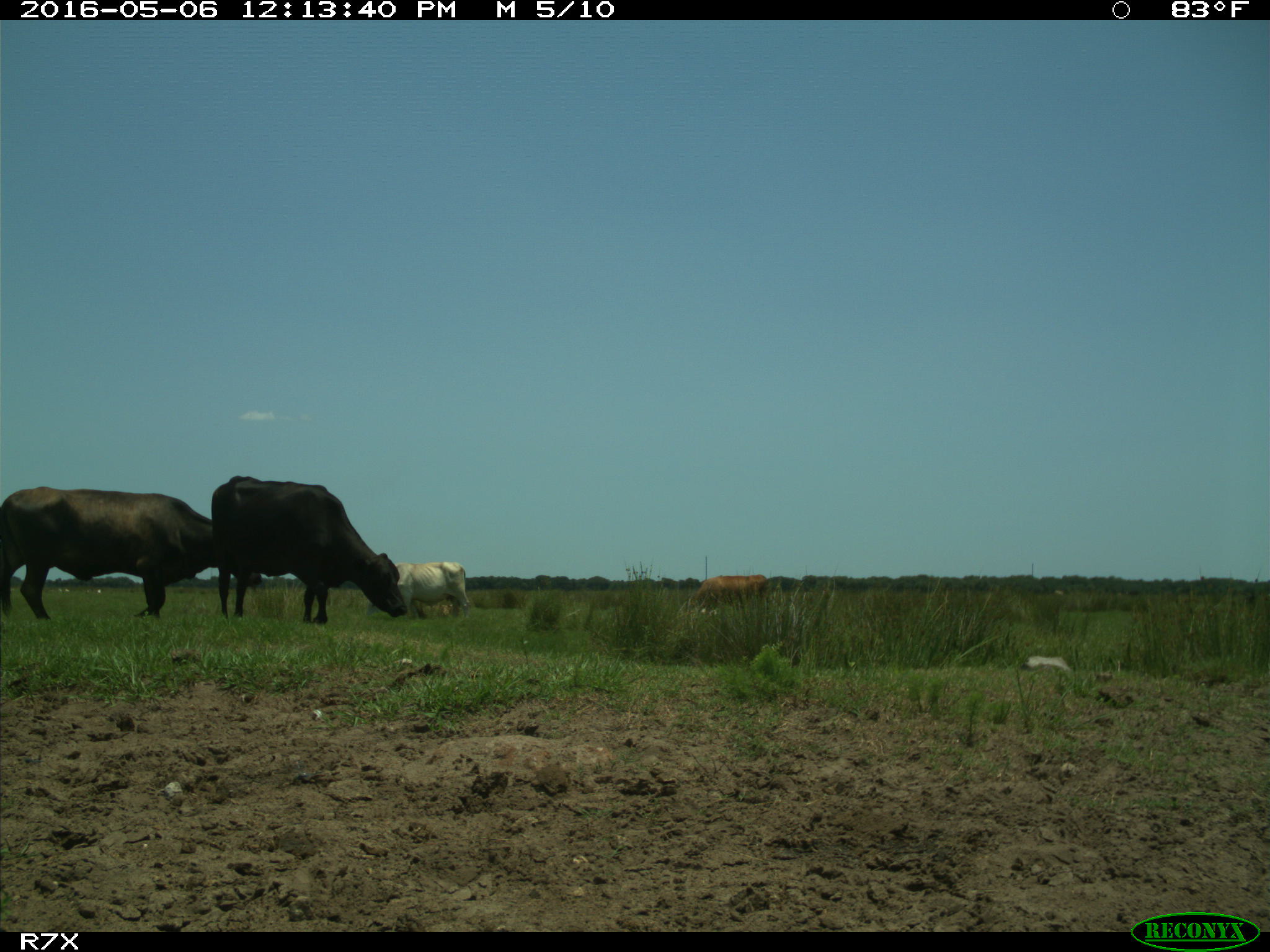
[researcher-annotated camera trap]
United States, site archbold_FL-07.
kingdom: Animalia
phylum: Chordata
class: Mammalia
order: Artiodactyla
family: Bovidae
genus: Bos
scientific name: Bos taurus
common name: domestic cow